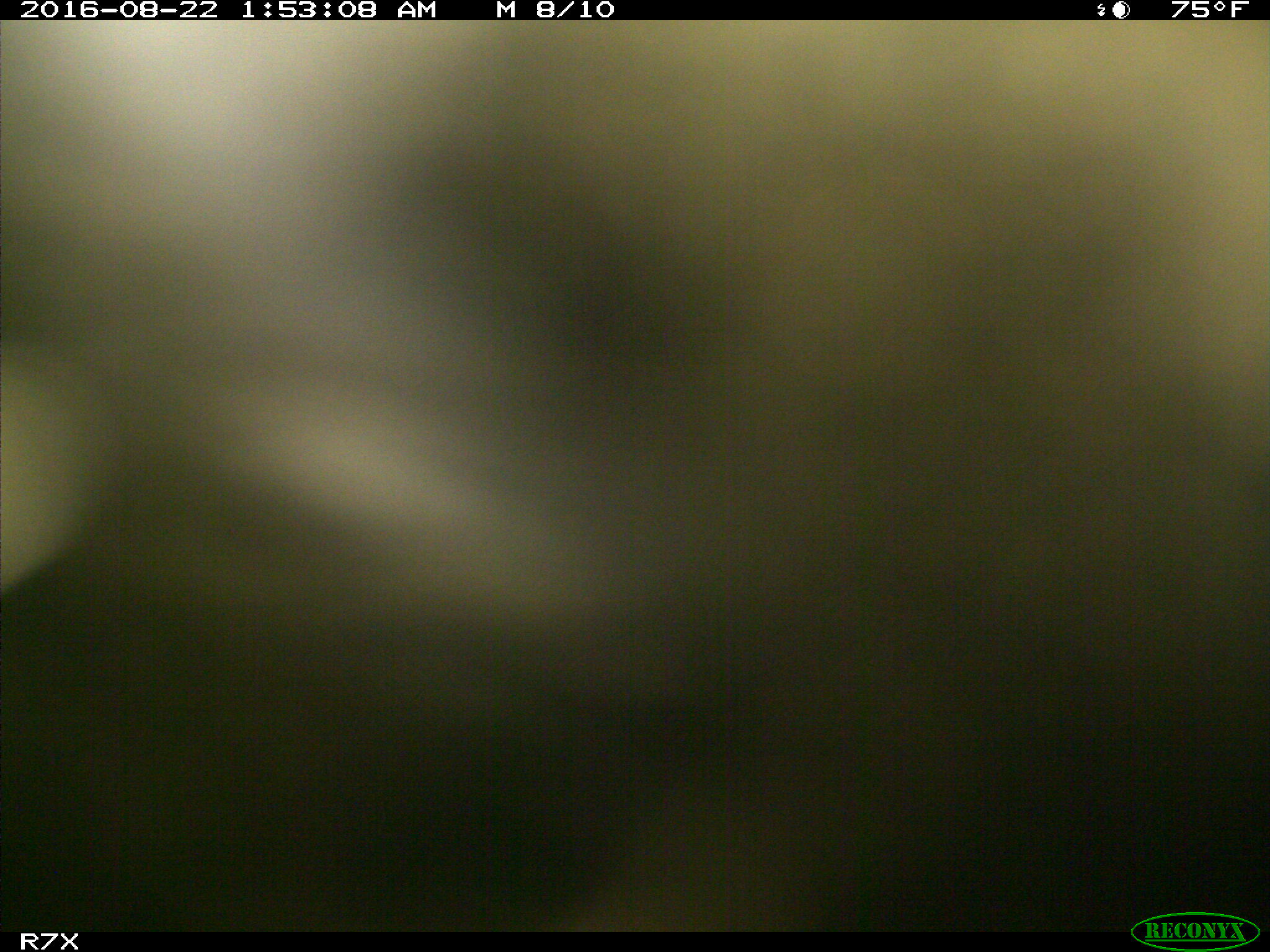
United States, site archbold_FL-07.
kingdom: Animalia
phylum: Chordata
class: Mammalia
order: Artiodactyla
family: Bovidae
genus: Bos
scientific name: Bos taurus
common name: domestic cow